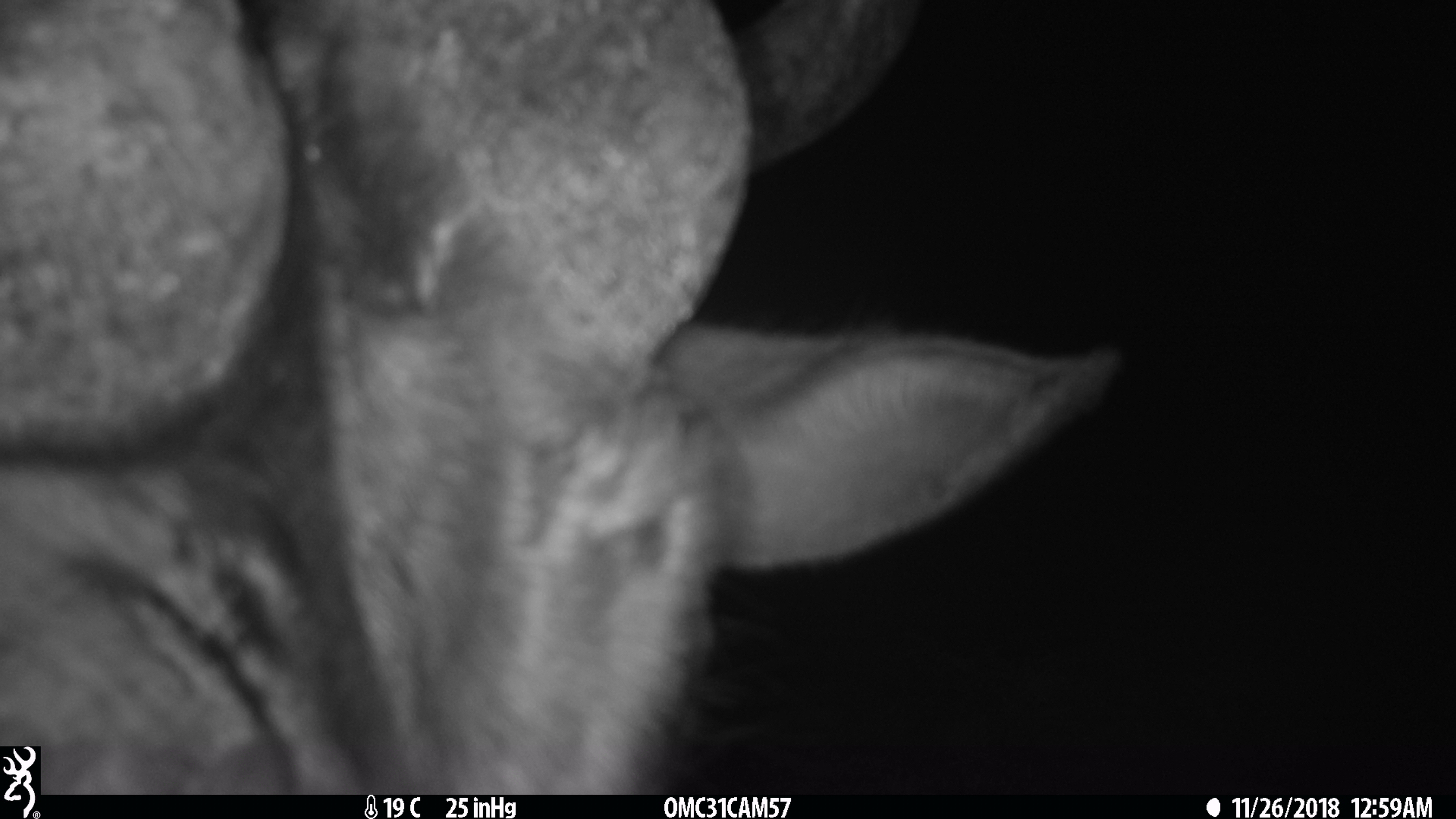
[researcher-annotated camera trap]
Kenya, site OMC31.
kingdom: Animalia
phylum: Chordata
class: Mammalia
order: Artiodactyla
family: Bovidae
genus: Syncerus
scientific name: Syncerus caffer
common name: buffalo